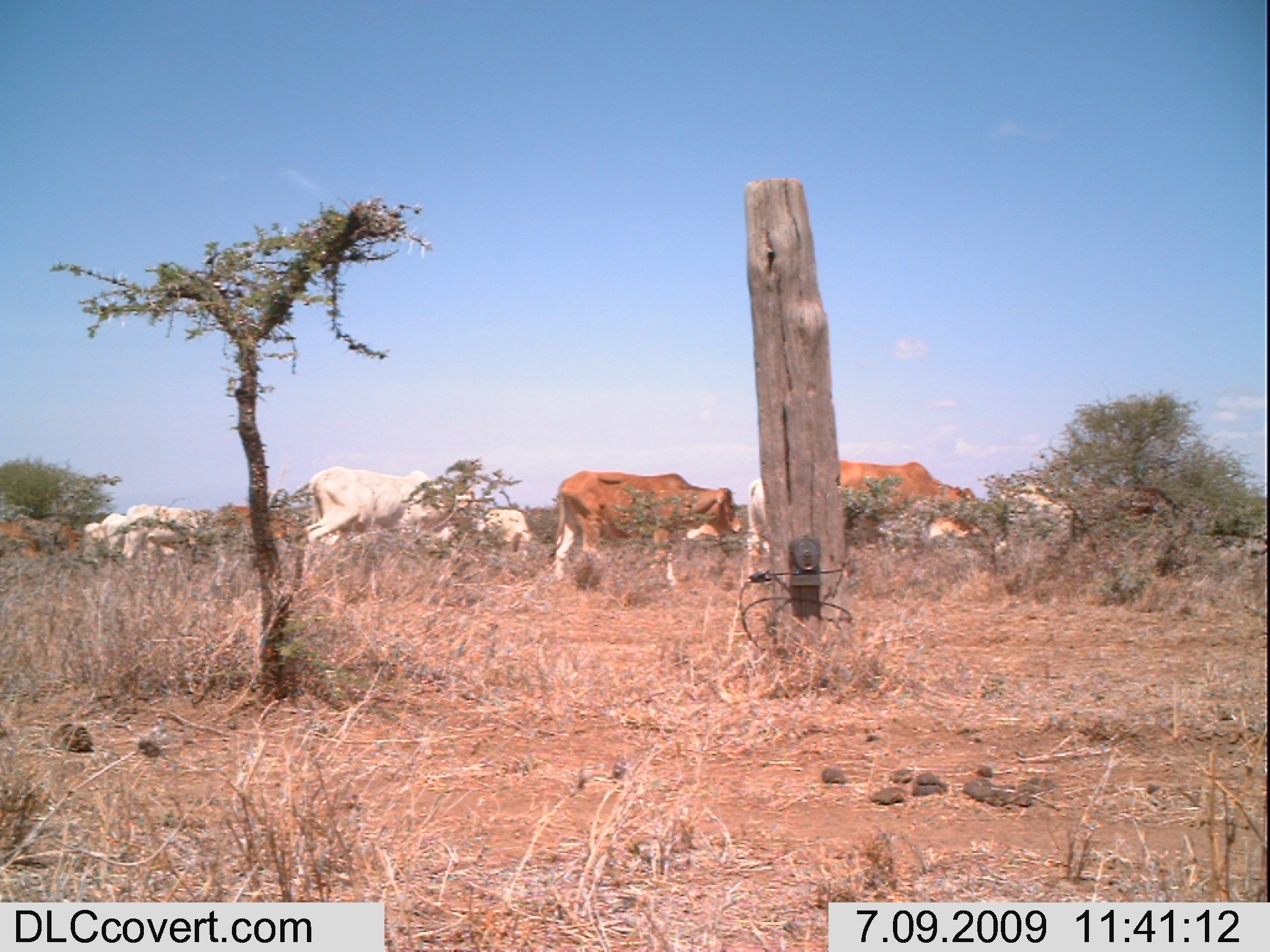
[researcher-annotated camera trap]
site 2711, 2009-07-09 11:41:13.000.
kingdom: Animalia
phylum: Chordata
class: Mammalia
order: Artiodactyla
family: Bovidae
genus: Bos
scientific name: Bos taurus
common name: domestic cattle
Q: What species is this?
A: Bos taurus (domestic cattle).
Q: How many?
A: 13.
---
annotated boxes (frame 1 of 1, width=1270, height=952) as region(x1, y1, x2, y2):
group: region(0, 456, 1190, 591)